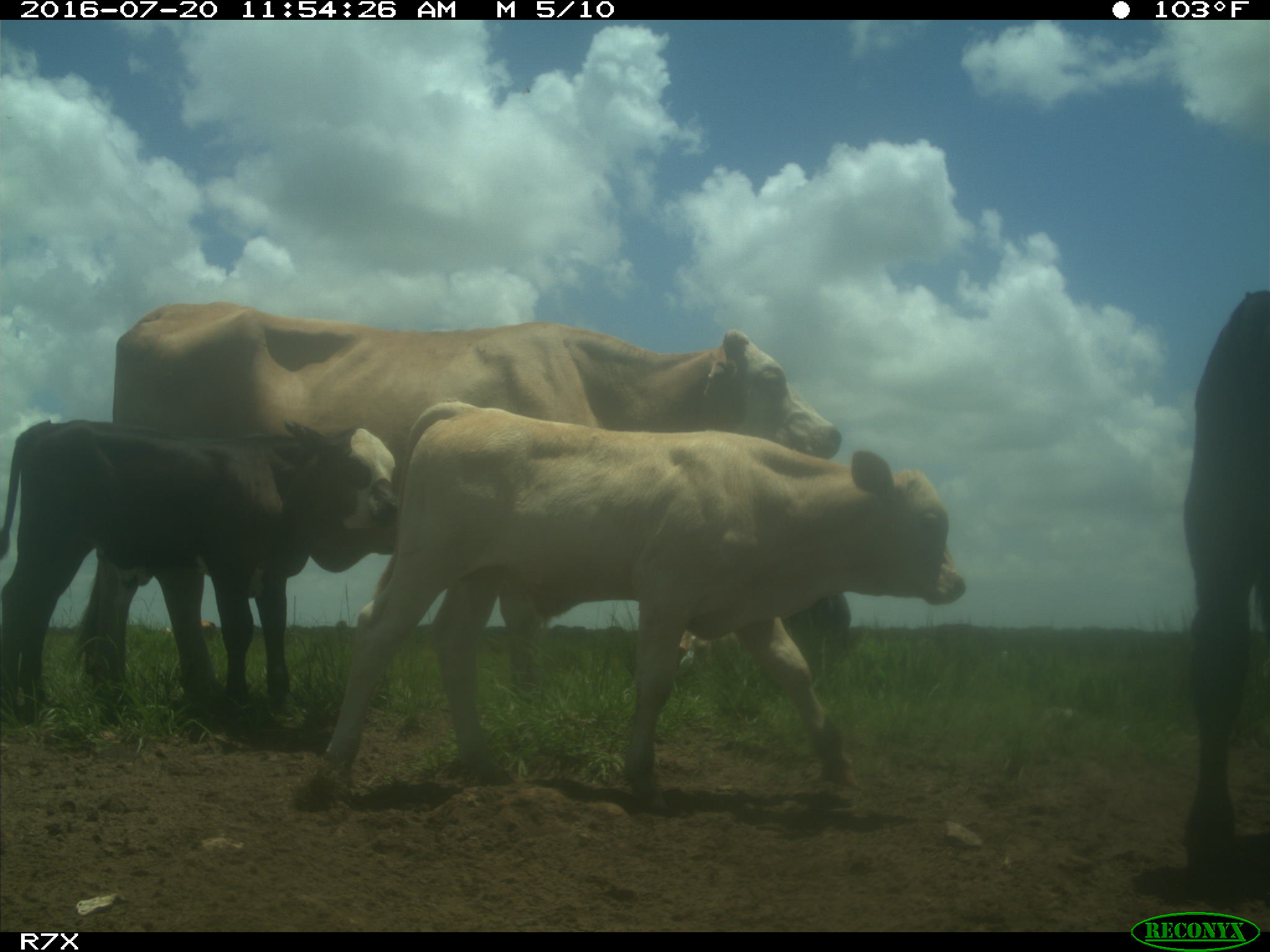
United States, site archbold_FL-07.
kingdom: Animalia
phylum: Chordata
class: Mammalia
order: Artiodactyla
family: Bovidae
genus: Bos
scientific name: Bos taurus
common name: domestic cow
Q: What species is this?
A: Bos taurus (domestic cow).